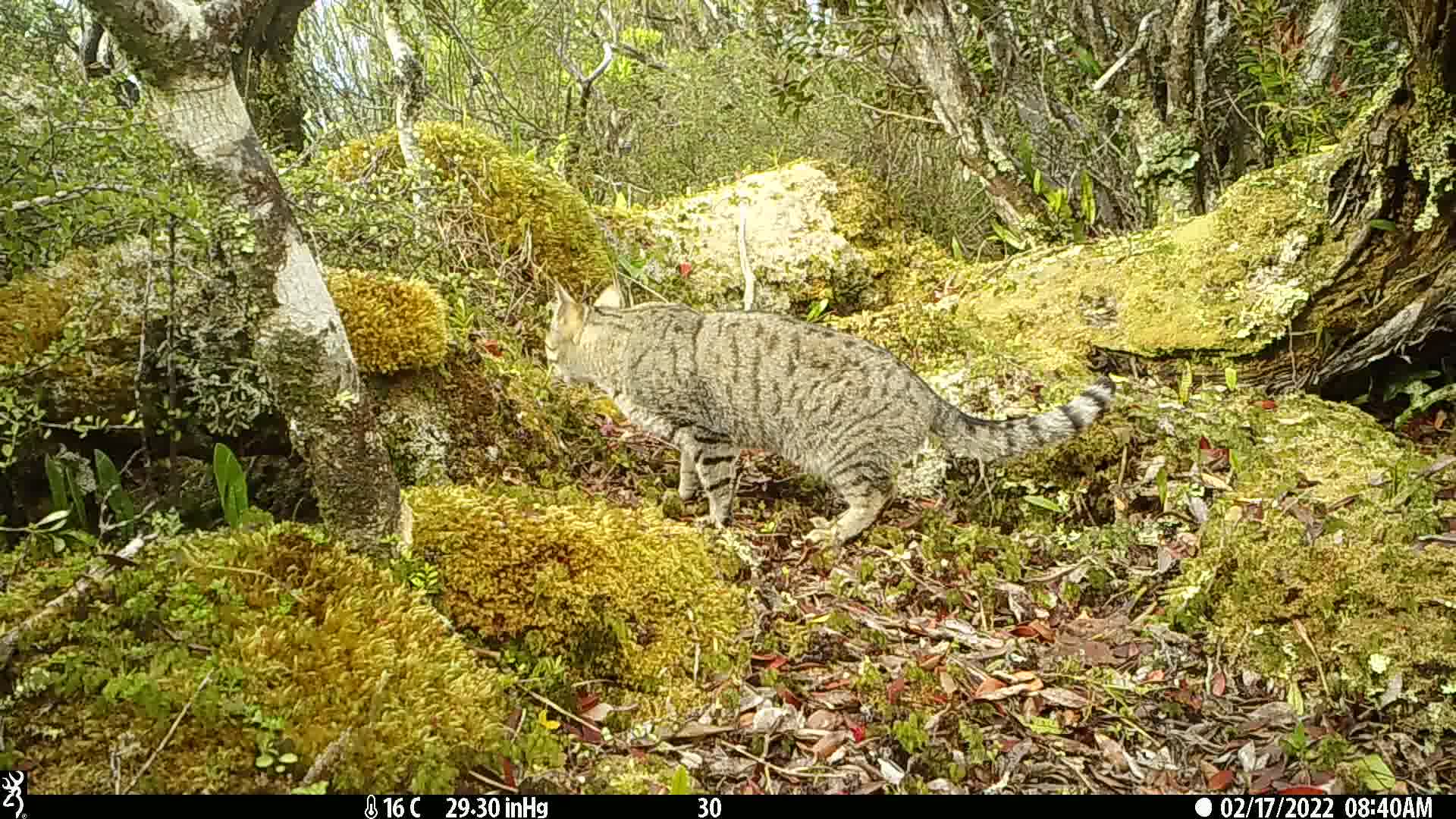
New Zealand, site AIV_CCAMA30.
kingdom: Animalia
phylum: Chordata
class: Mammalia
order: Carnivora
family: Felidae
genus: Felis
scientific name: Felis catus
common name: domestic cat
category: cat